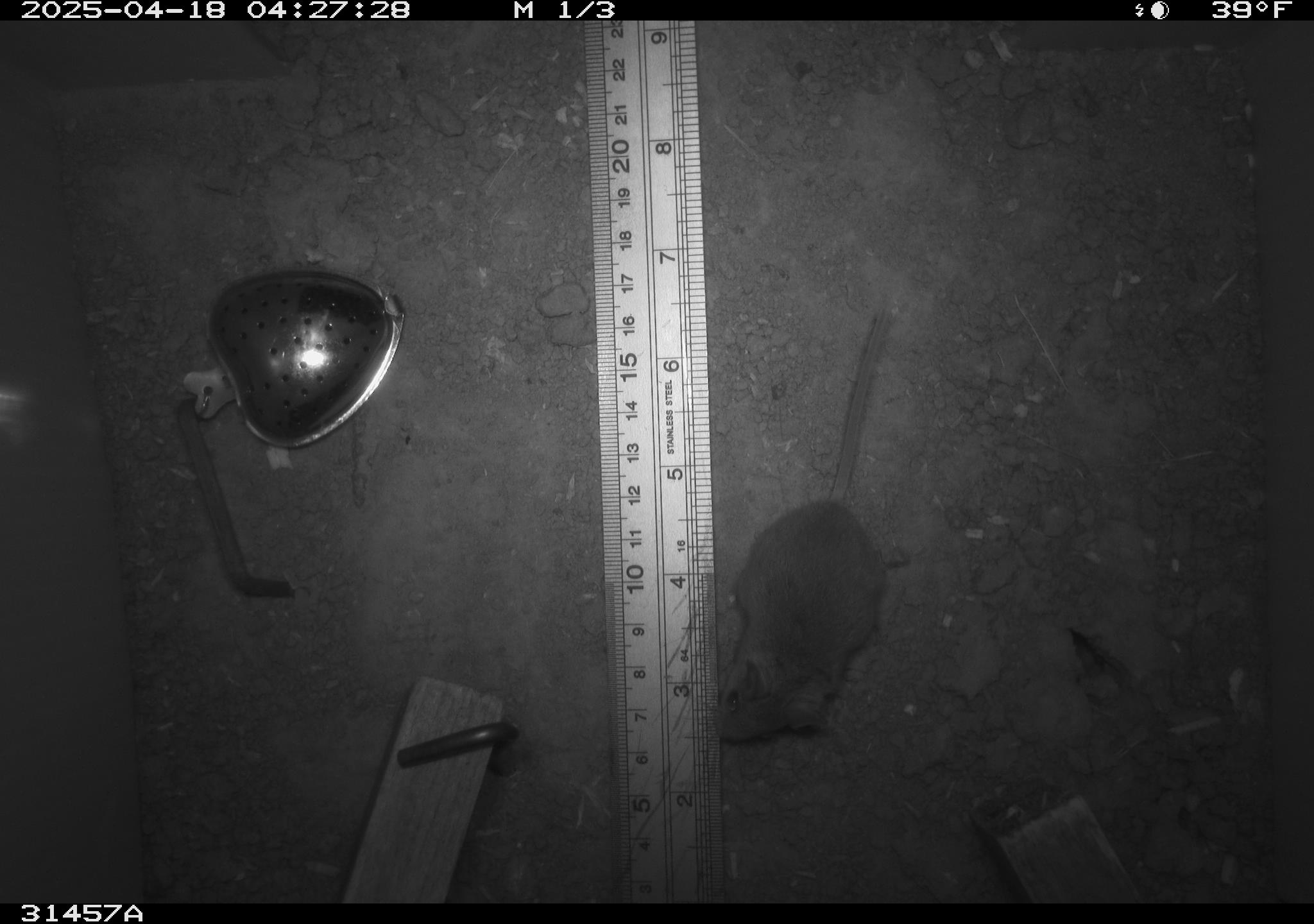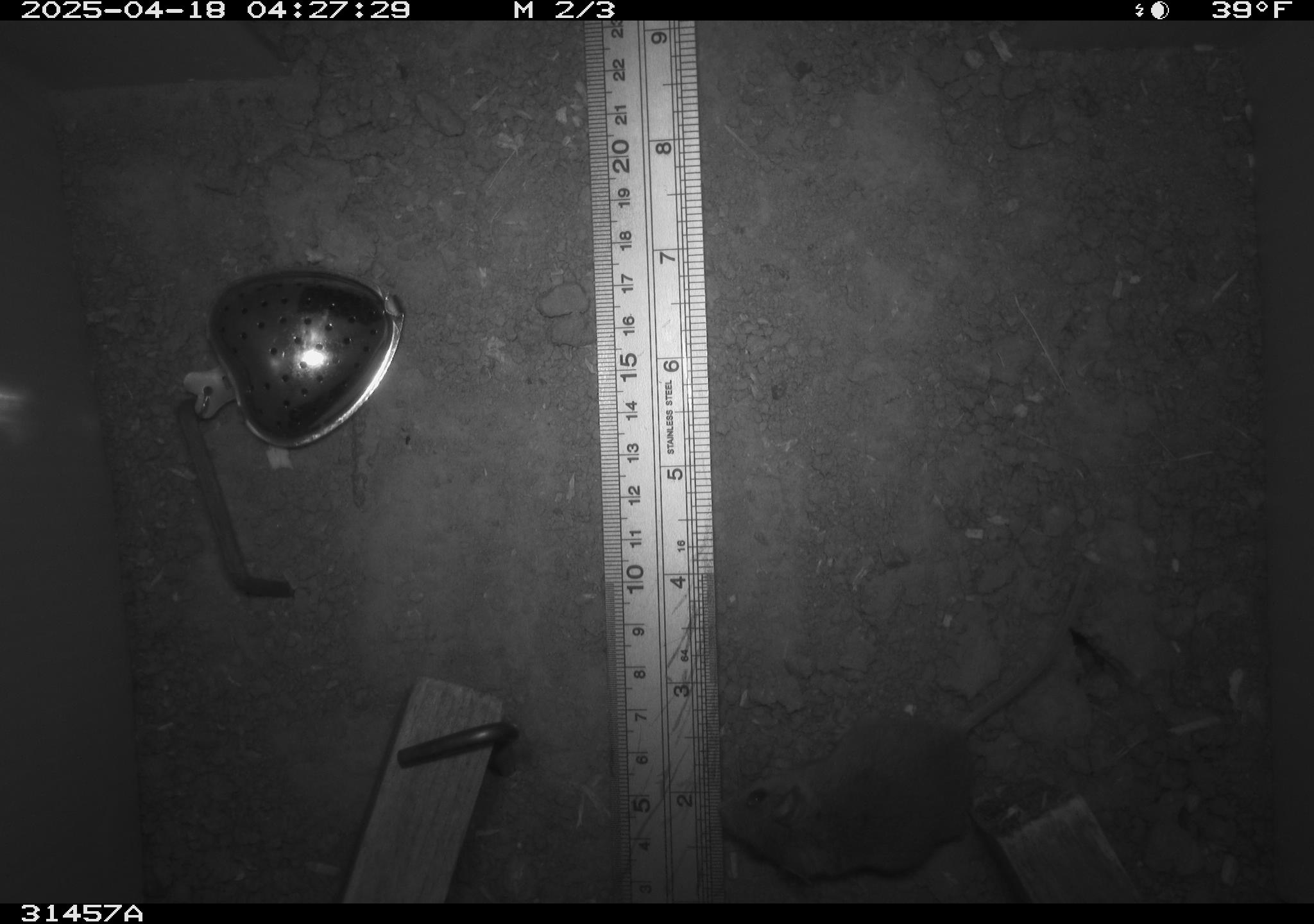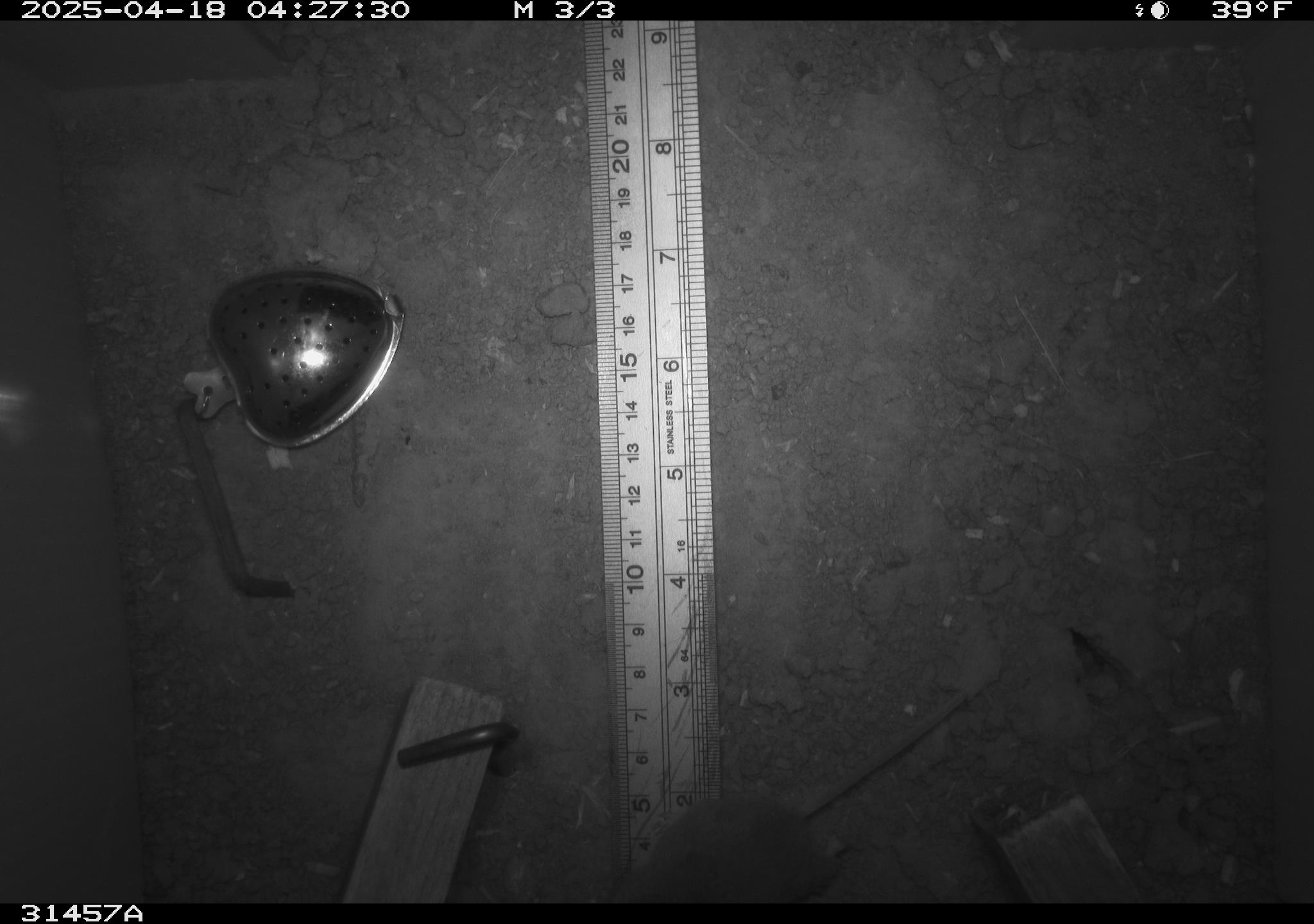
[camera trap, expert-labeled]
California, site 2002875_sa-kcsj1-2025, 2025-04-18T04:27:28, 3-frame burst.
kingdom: Animalia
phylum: Chordata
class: Mammalia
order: Rodentia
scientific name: Rodentia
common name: rodent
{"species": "rodent (Rodentia)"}